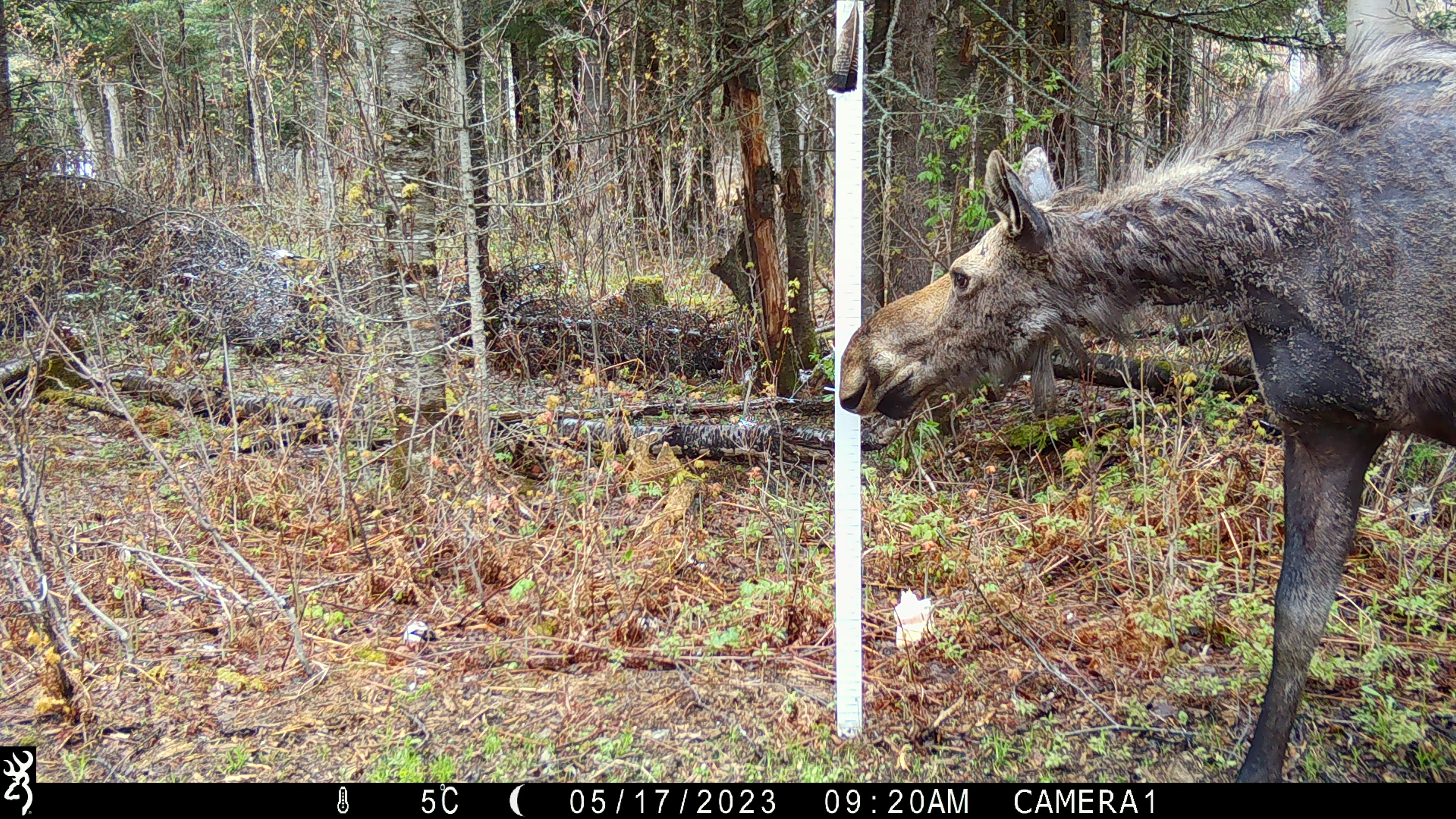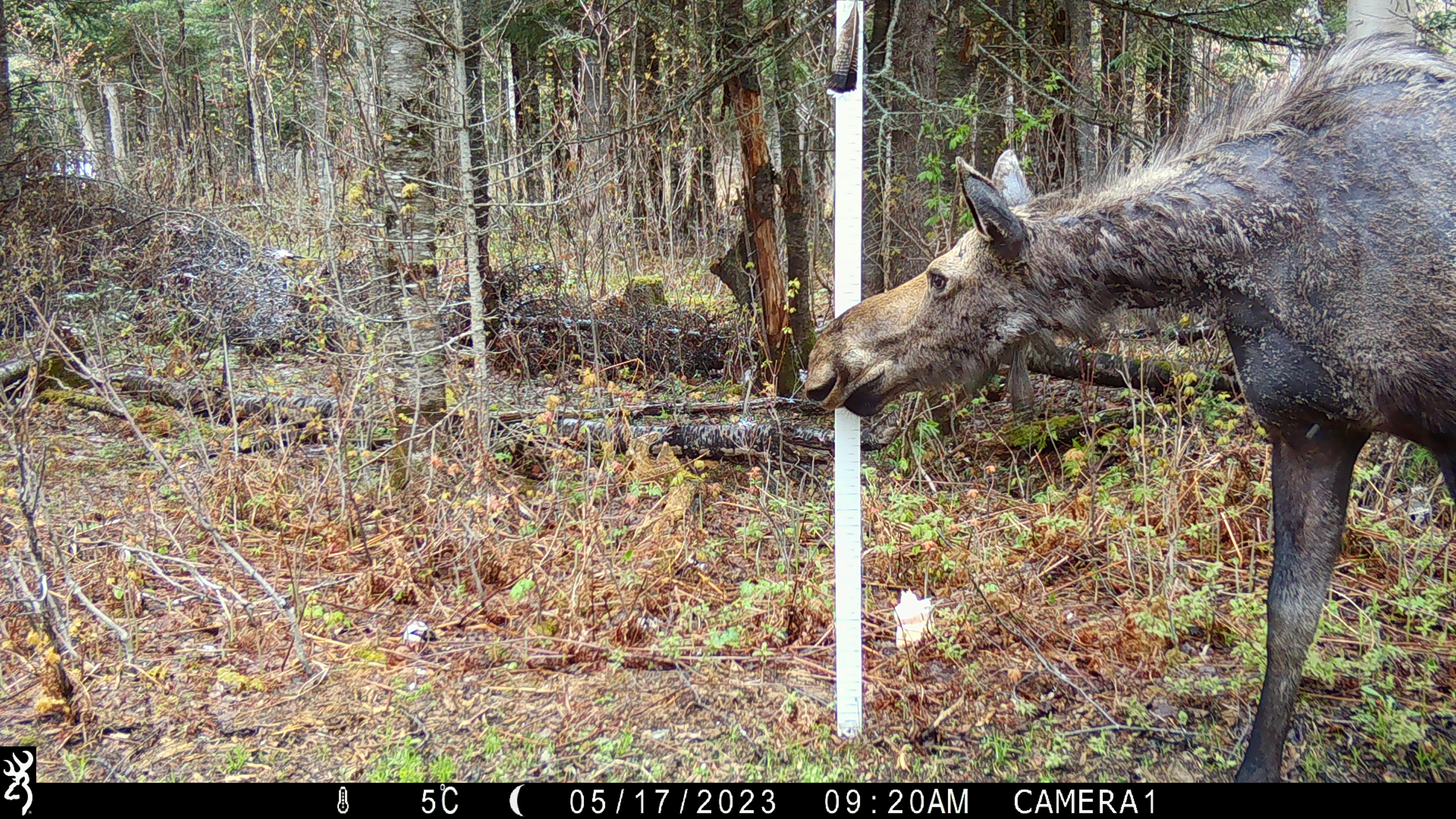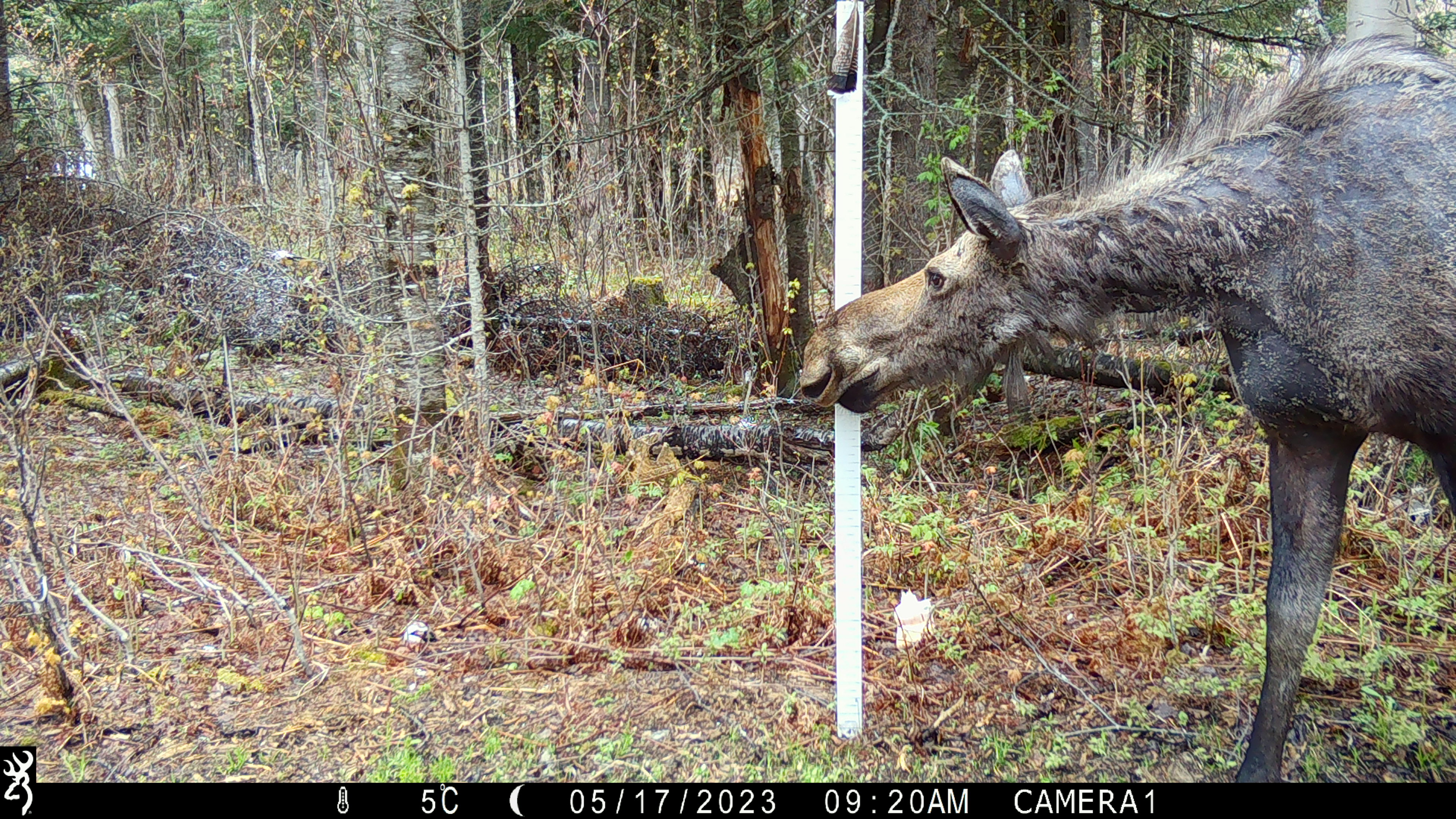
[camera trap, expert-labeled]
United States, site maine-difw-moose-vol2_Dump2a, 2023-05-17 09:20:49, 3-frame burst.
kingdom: Animalia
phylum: Chordata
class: Mammalia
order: Artiodactyla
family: Cervidae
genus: Alces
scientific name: Alces alces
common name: moose